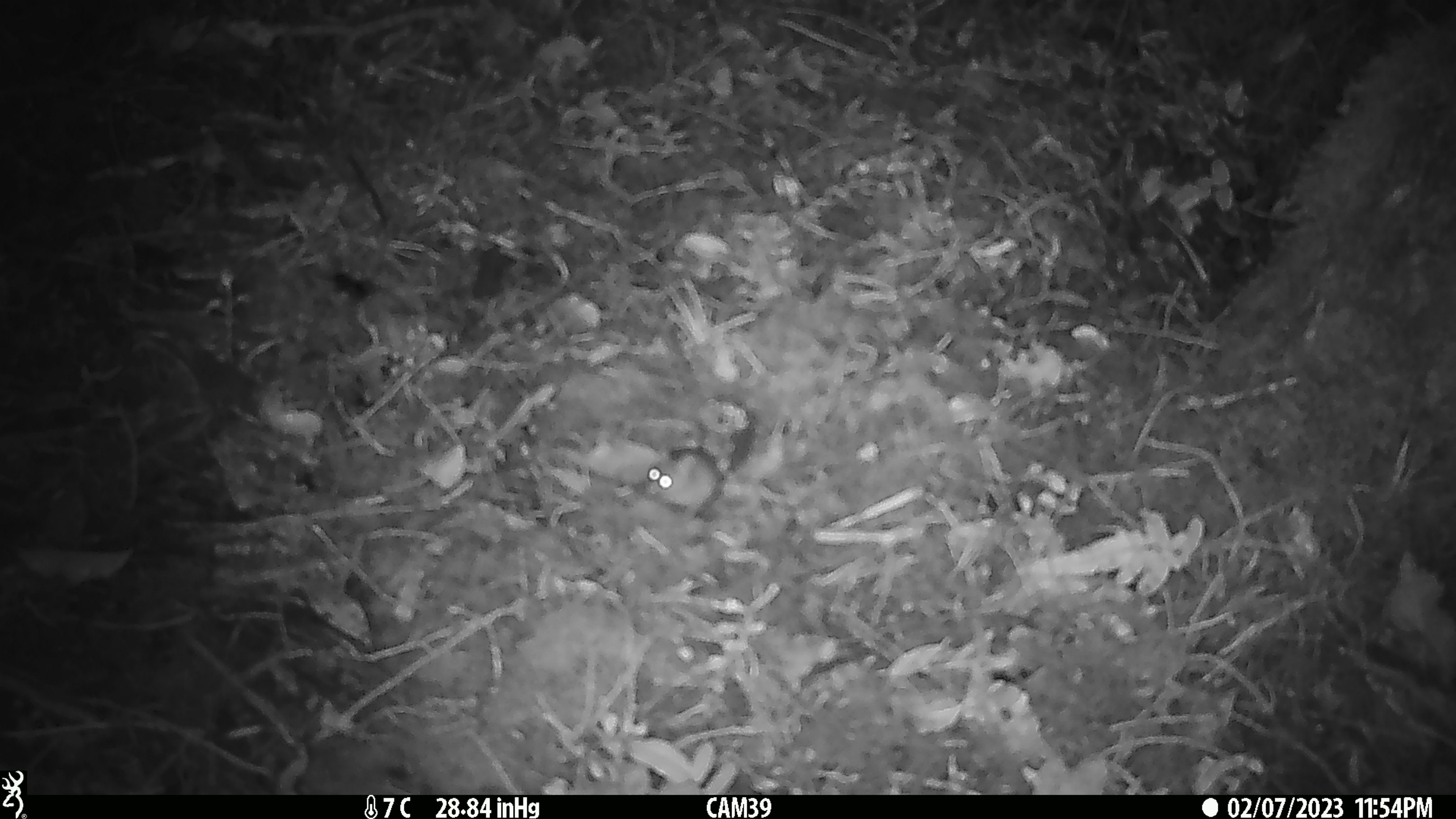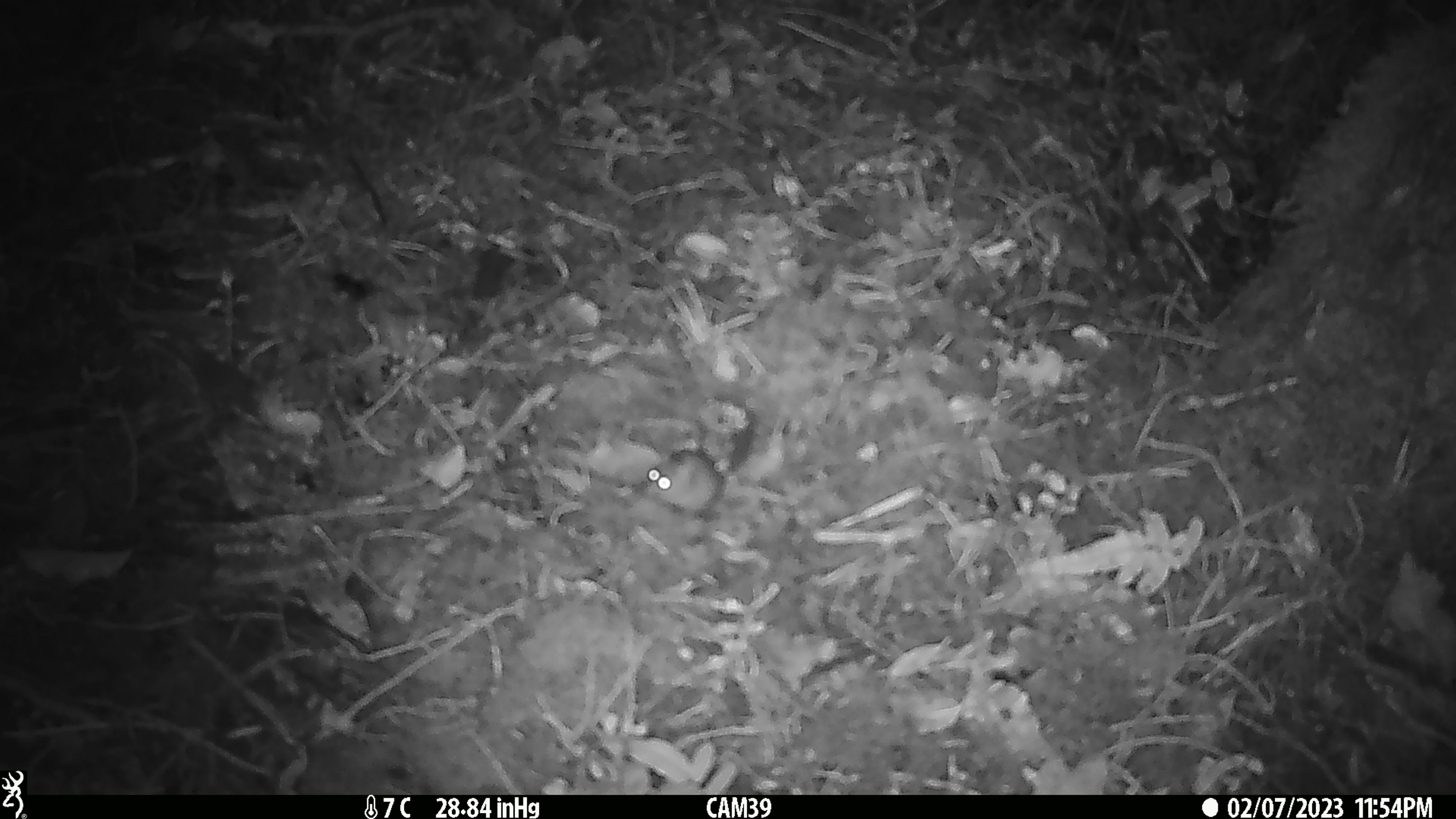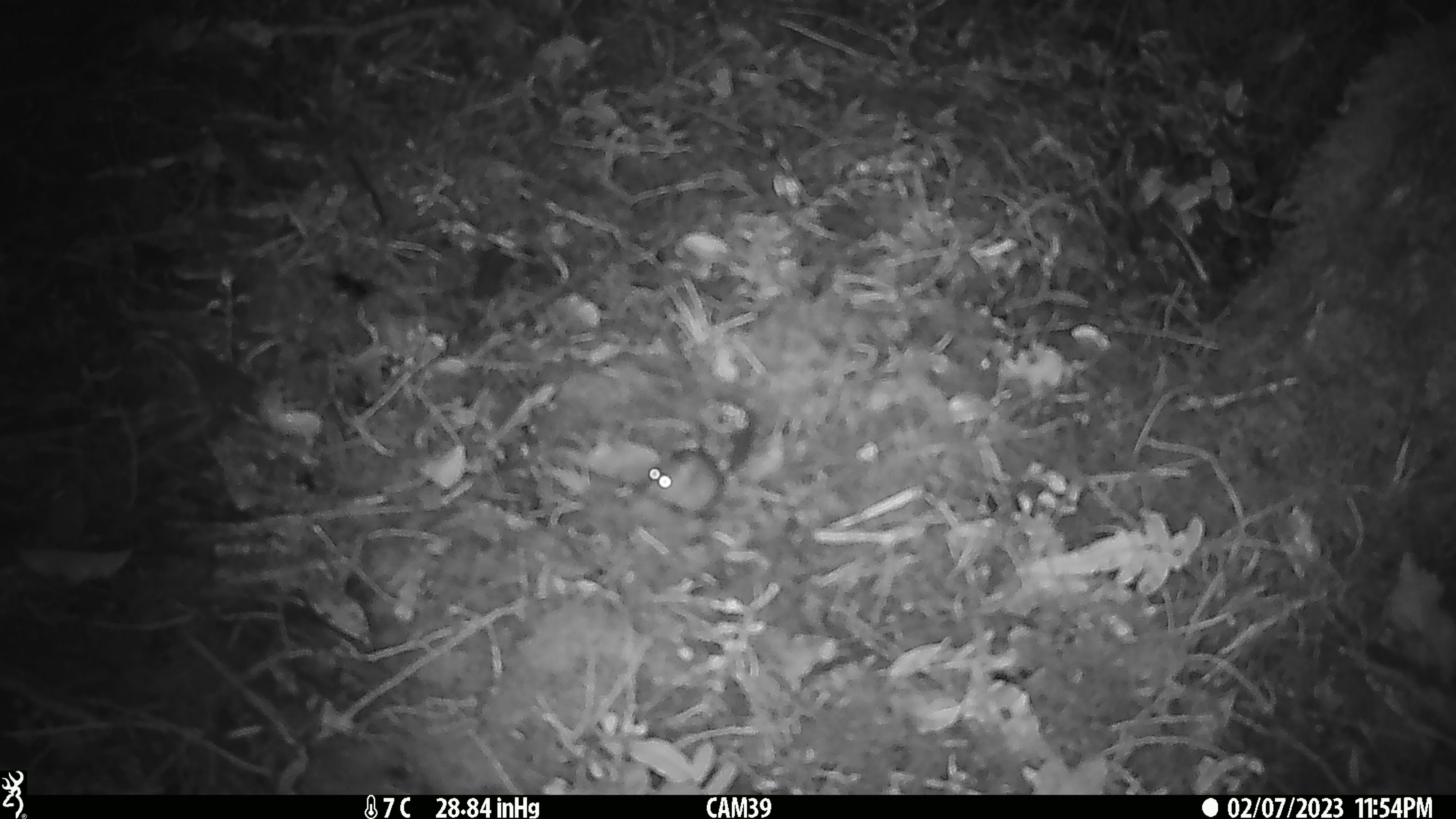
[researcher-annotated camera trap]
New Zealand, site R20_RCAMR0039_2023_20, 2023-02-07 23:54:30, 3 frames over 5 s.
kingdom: Animalia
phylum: Chordata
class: Mammalia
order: Rodentia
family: Muridae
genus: Mus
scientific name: Mus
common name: mouse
Mouse (Mus).